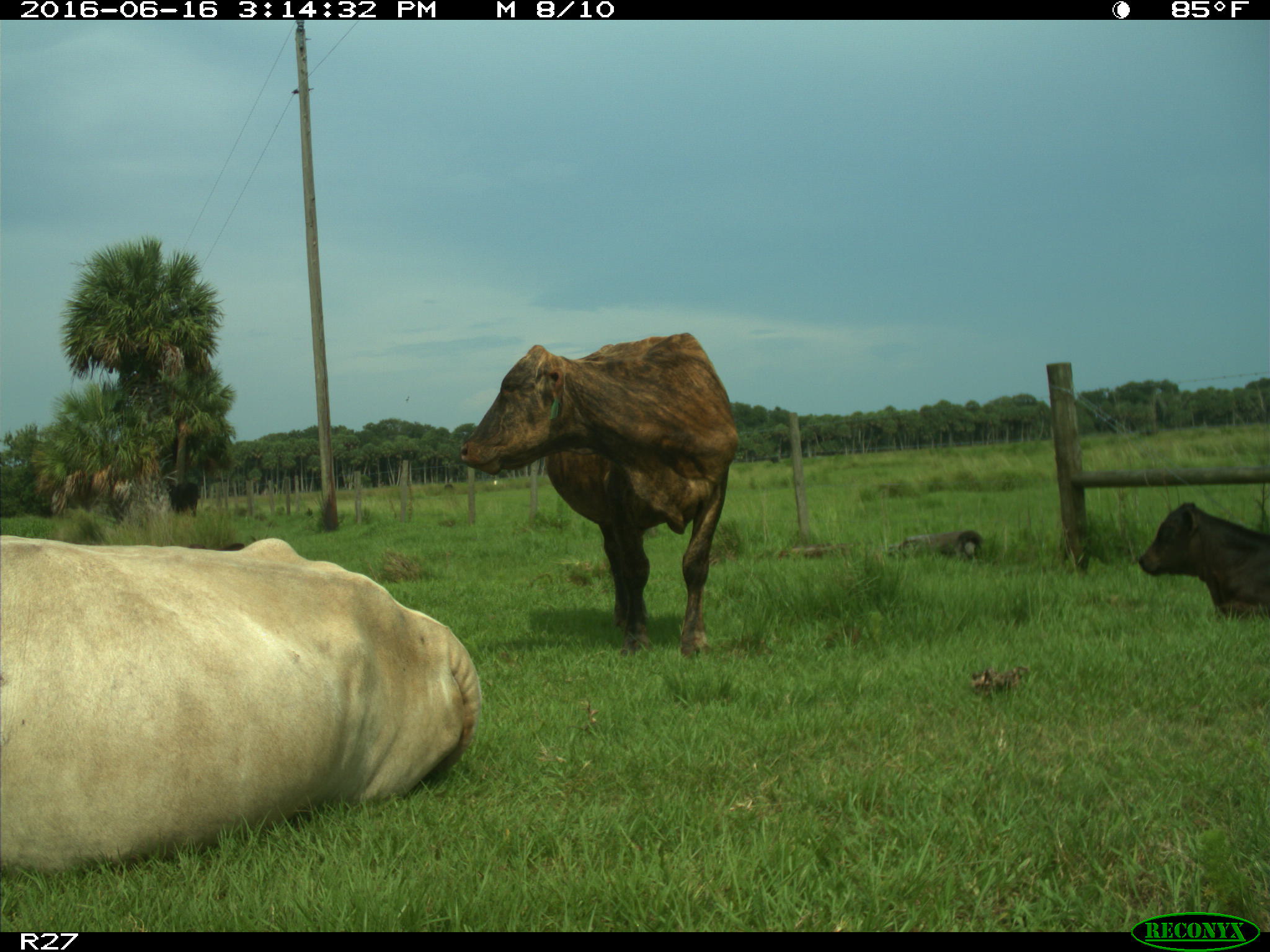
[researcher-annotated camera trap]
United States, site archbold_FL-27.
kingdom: Animalia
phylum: Chordata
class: Mammalia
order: Artiodactyla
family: Bovidae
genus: Bos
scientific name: Bos taurus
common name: domestic cow